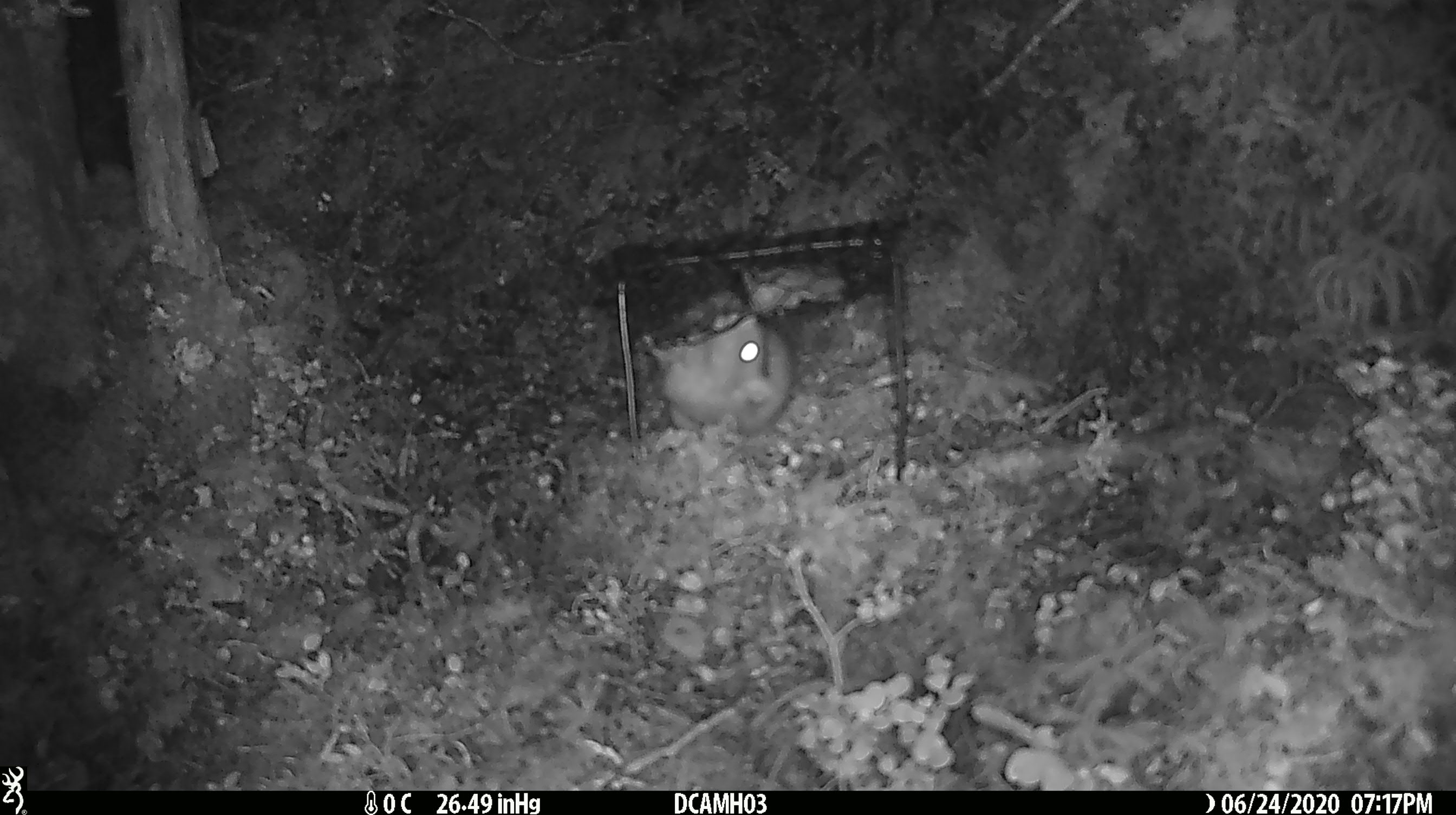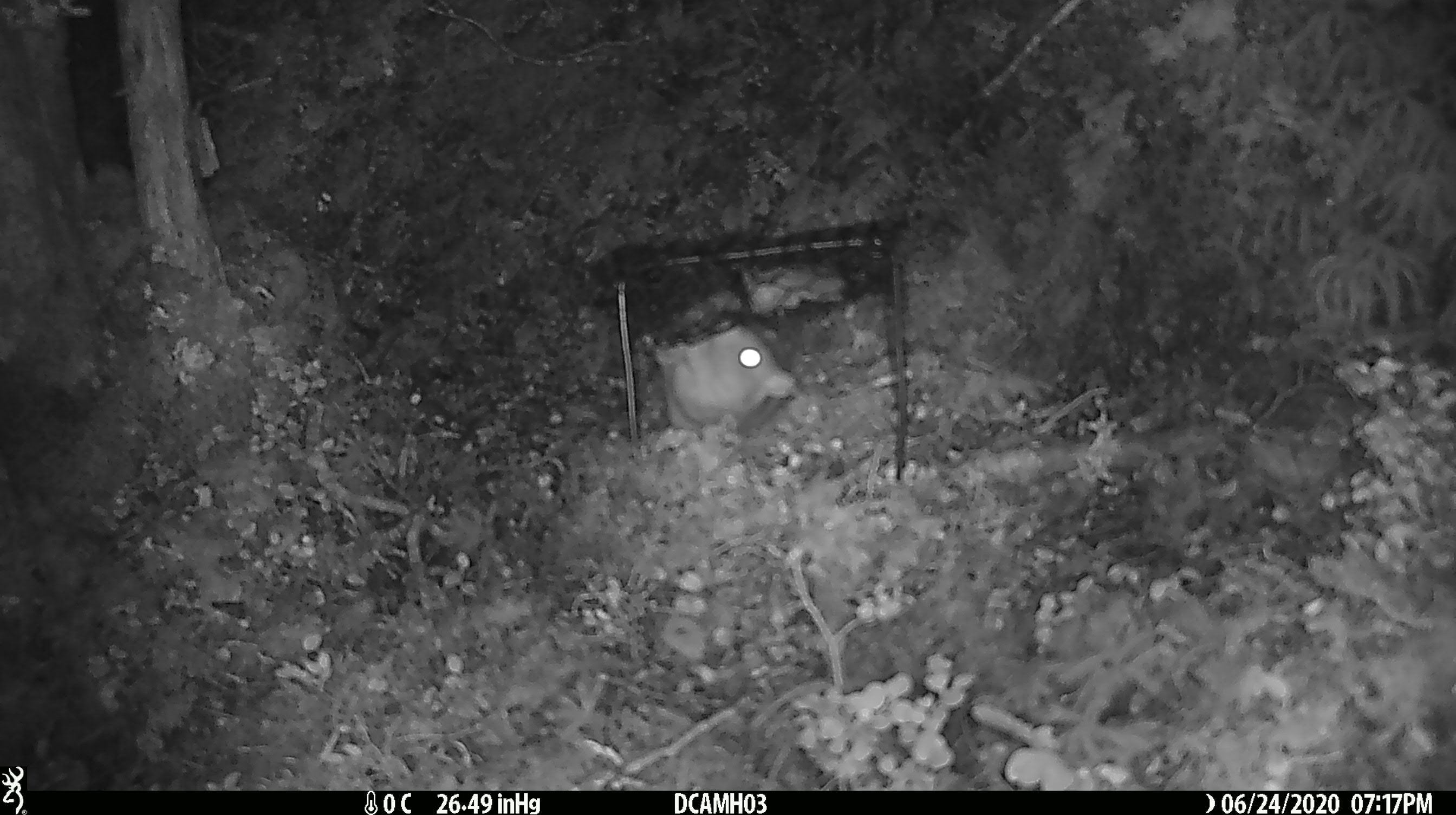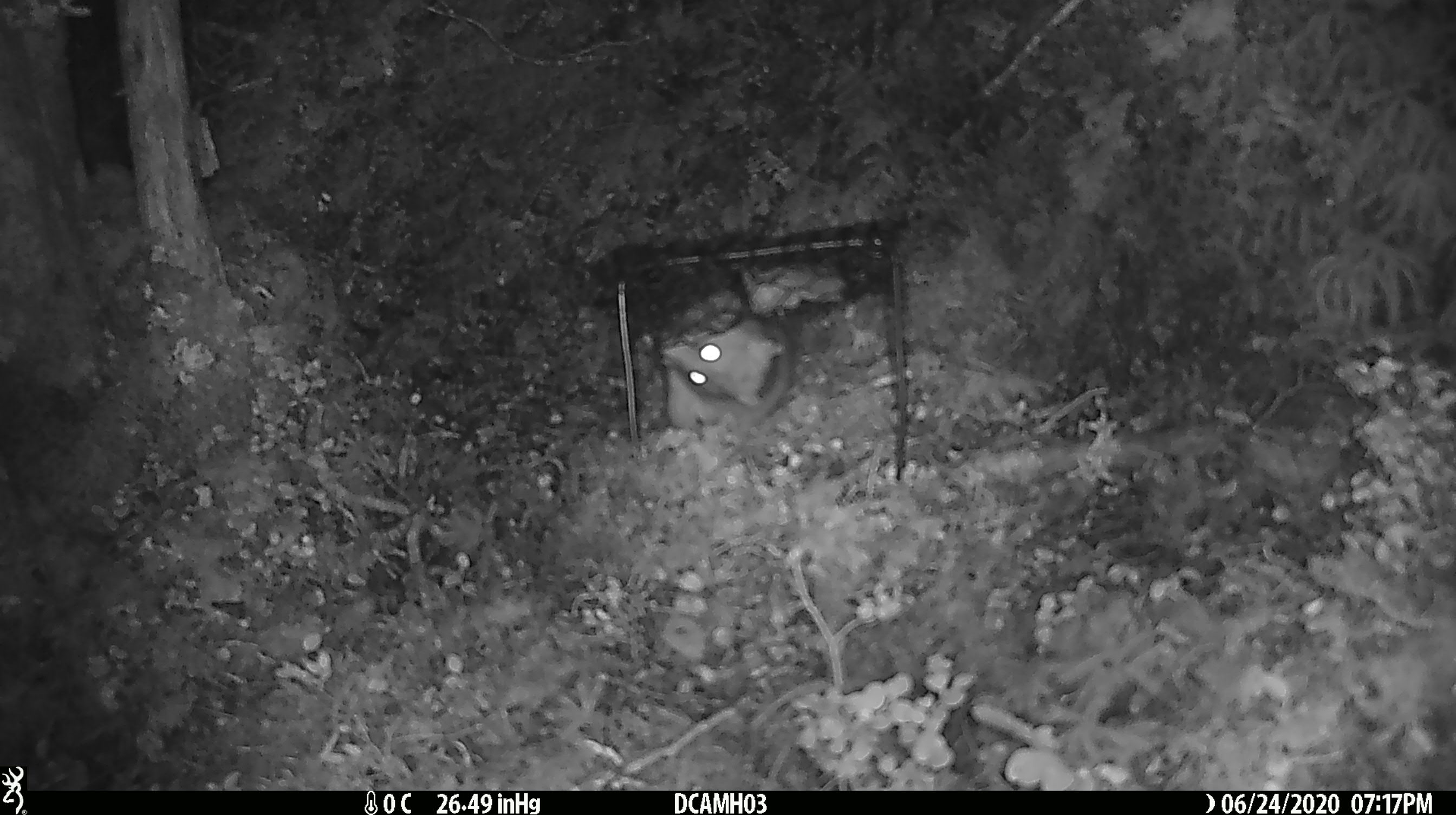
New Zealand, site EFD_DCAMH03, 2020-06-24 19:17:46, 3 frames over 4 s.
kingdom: Animalia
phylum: Chordata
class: Mammalia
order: Rodentia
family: Muridae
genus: Rattus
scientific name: Rattus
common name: rat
Rat (Rattus).